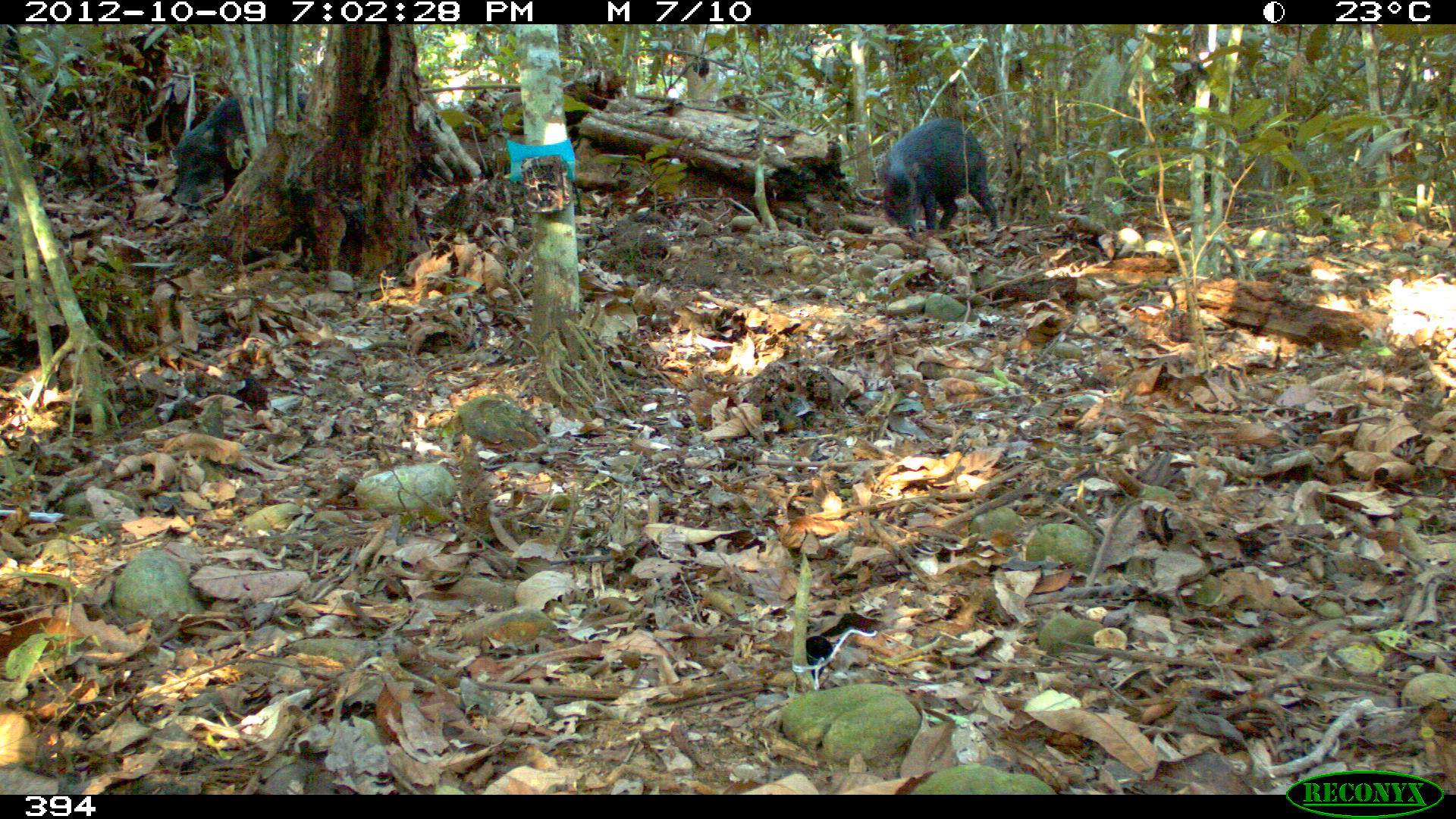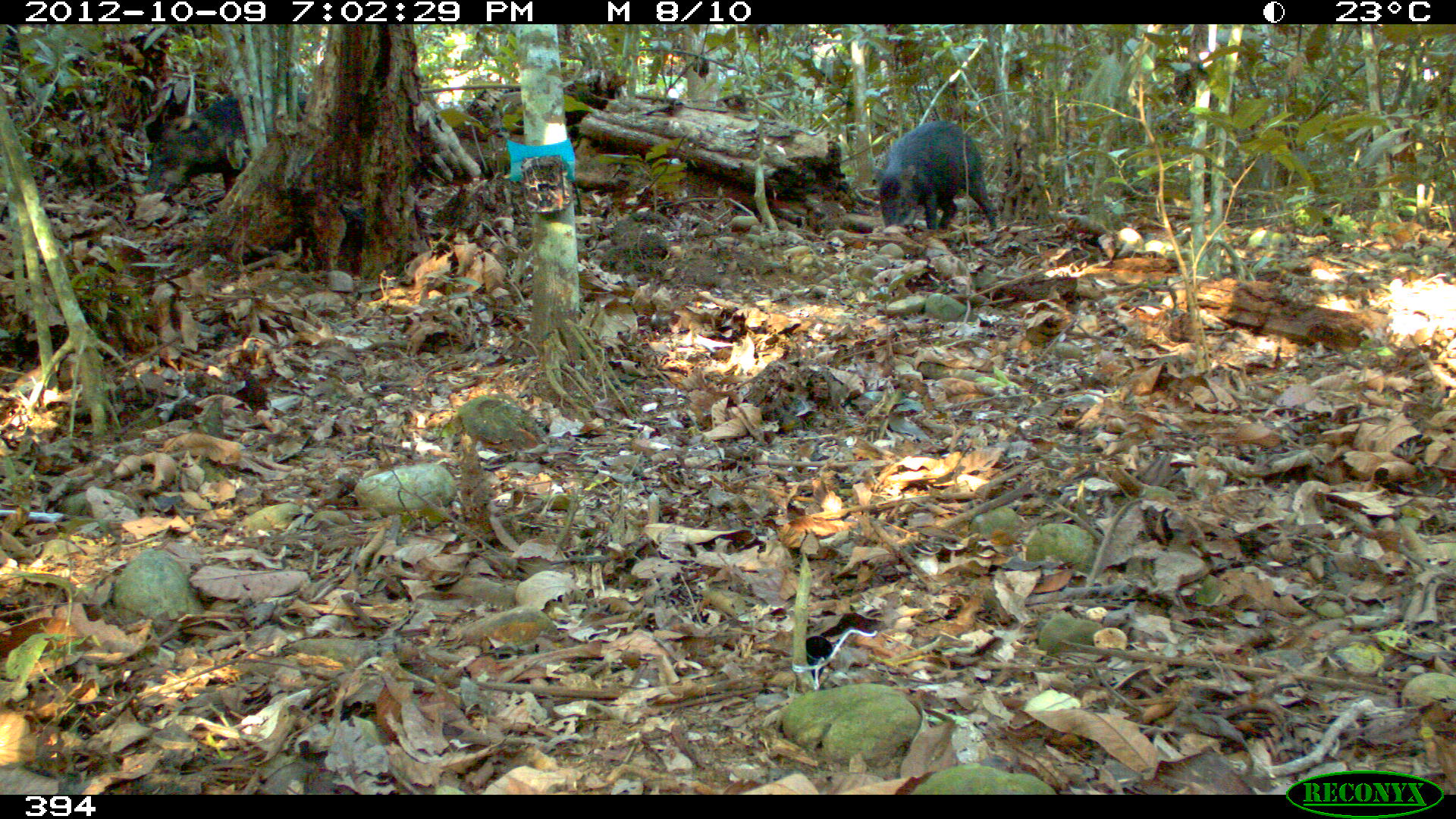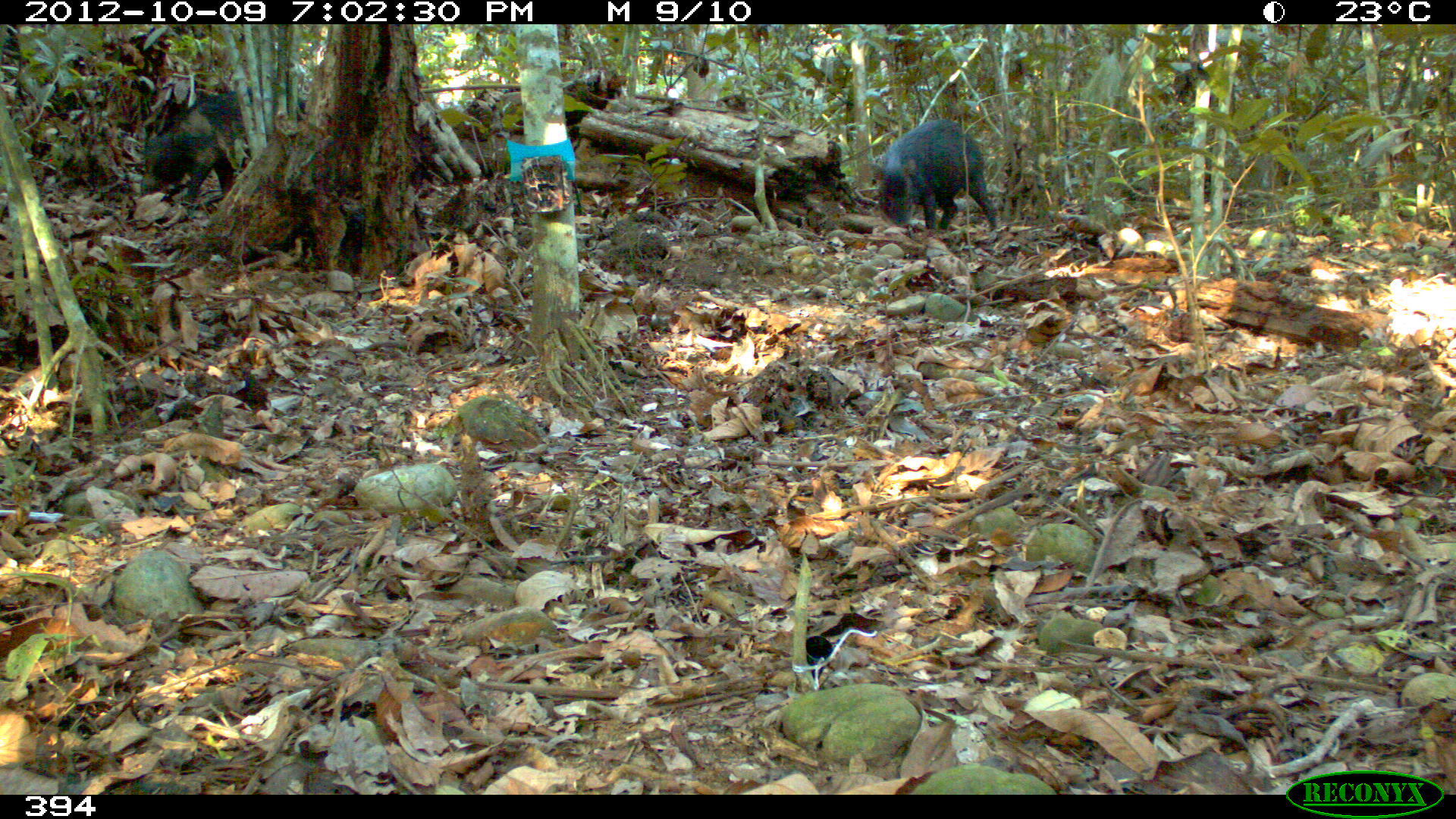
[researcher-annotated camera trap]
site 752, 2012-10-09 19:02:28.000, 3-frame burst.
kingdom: Animalia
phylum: Chordata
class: Mammalia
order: Artiodactyla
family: Tayassuidae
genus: Tayassu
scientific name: Tayassu pecari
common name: white-lipped peccary